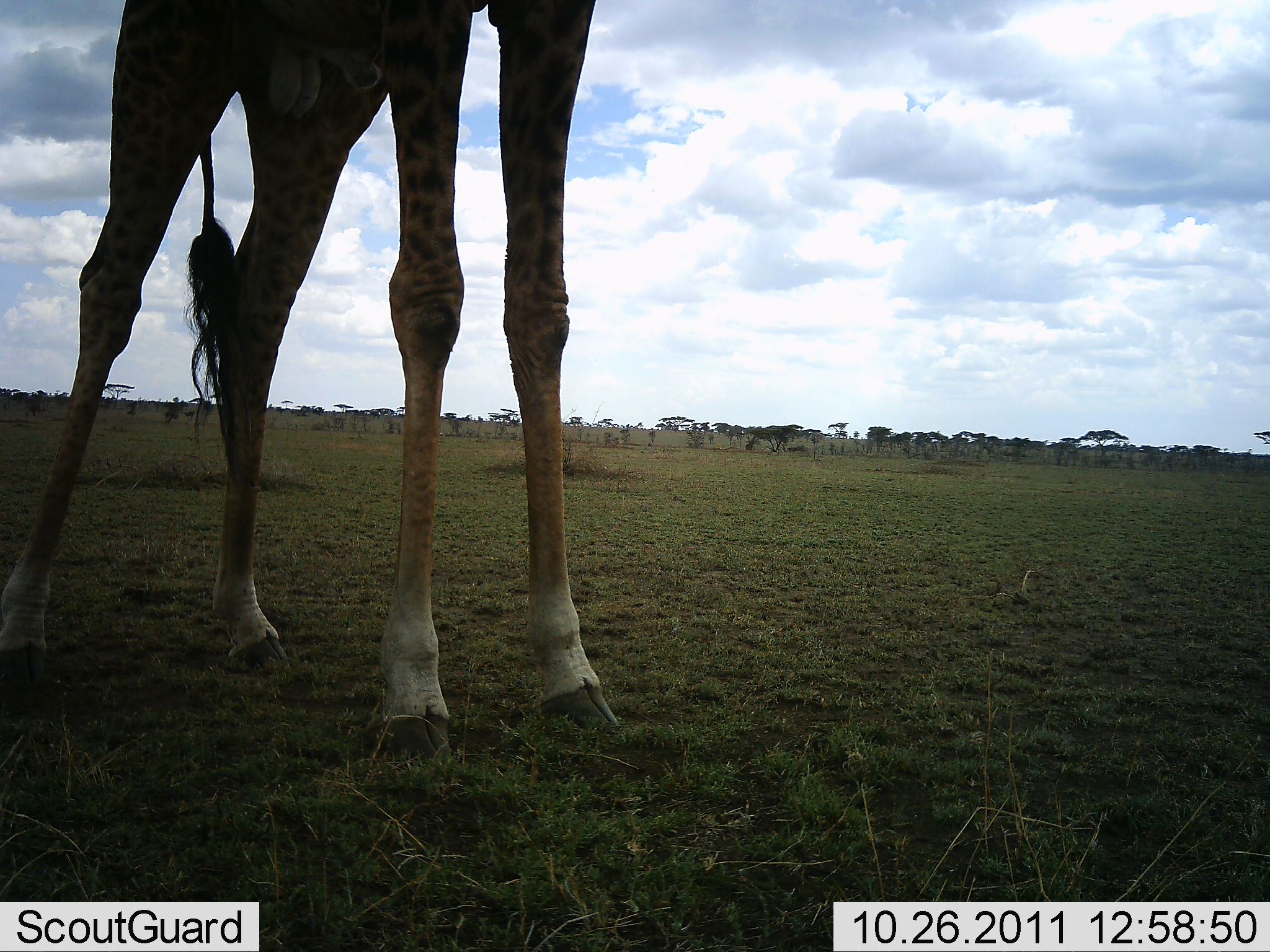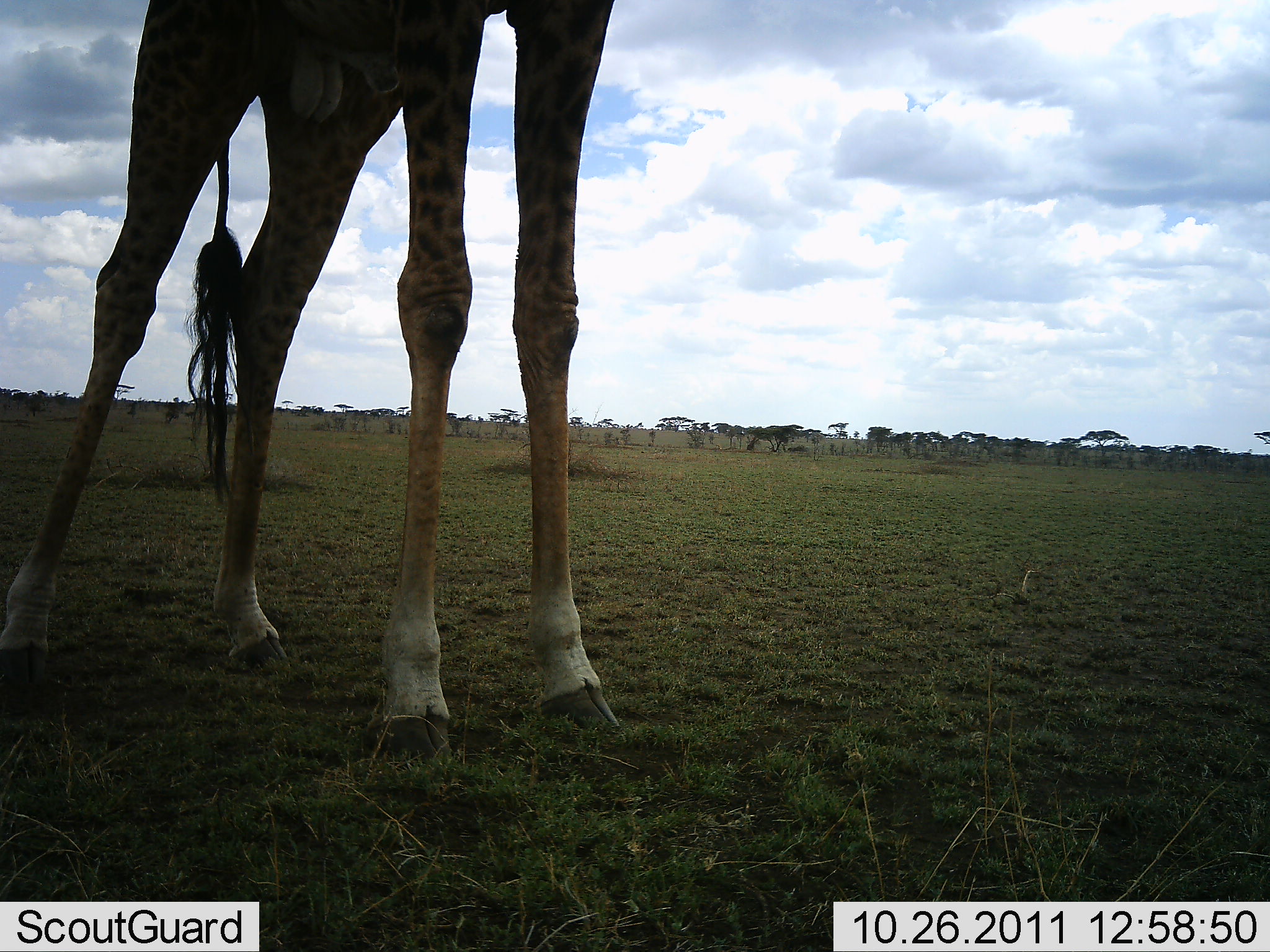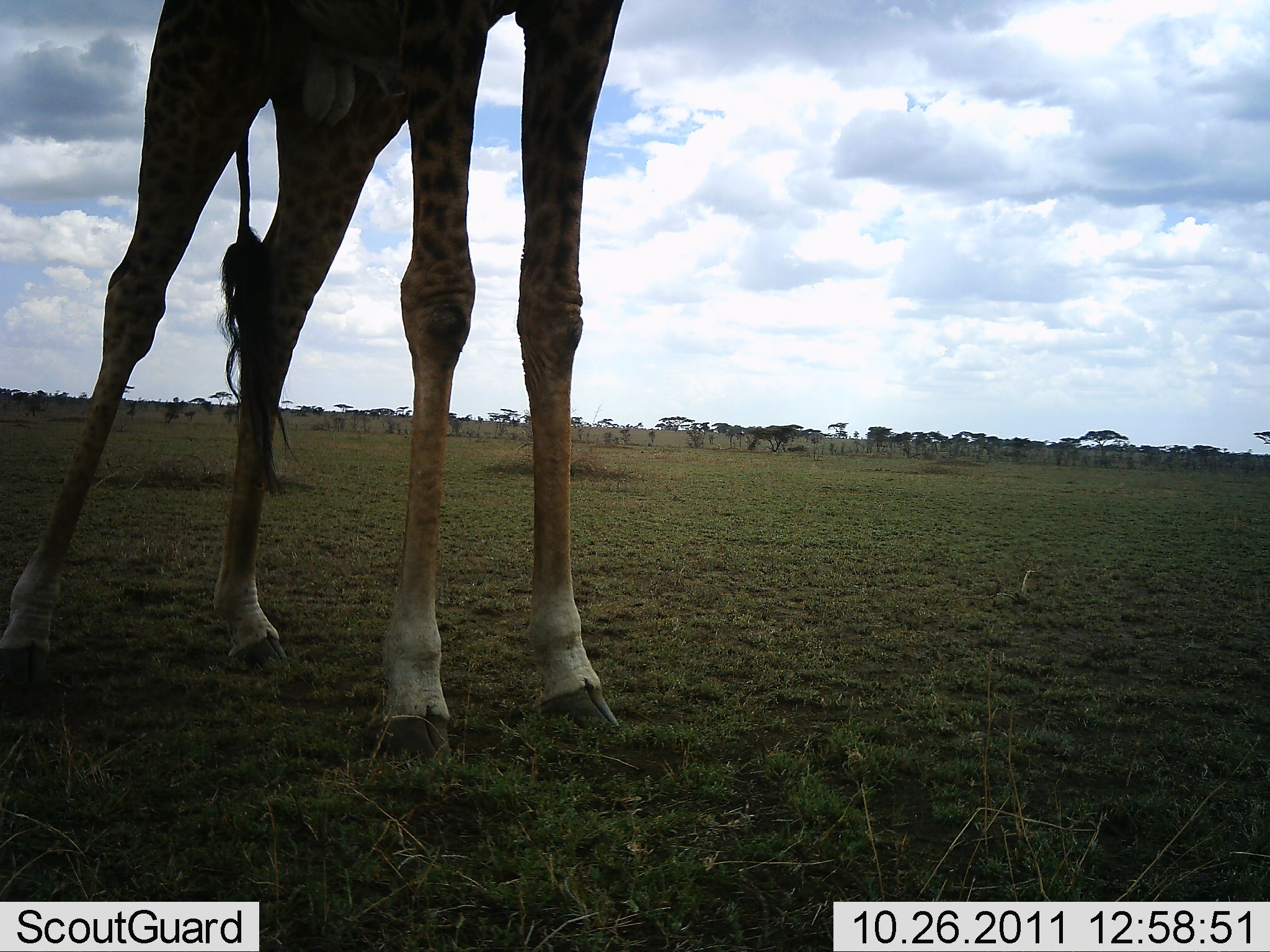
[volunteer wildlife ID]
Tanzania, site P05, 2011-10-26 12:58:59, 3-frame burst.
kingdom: Animalia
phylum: Chordata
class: Mammalia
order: Artiodactyla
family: Giraffidae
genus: Giraffa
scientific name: Giraffa camelopardalis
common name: giraffe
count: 1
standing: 100%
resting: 0%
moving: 0%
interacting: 0%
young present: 0%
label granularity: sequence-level